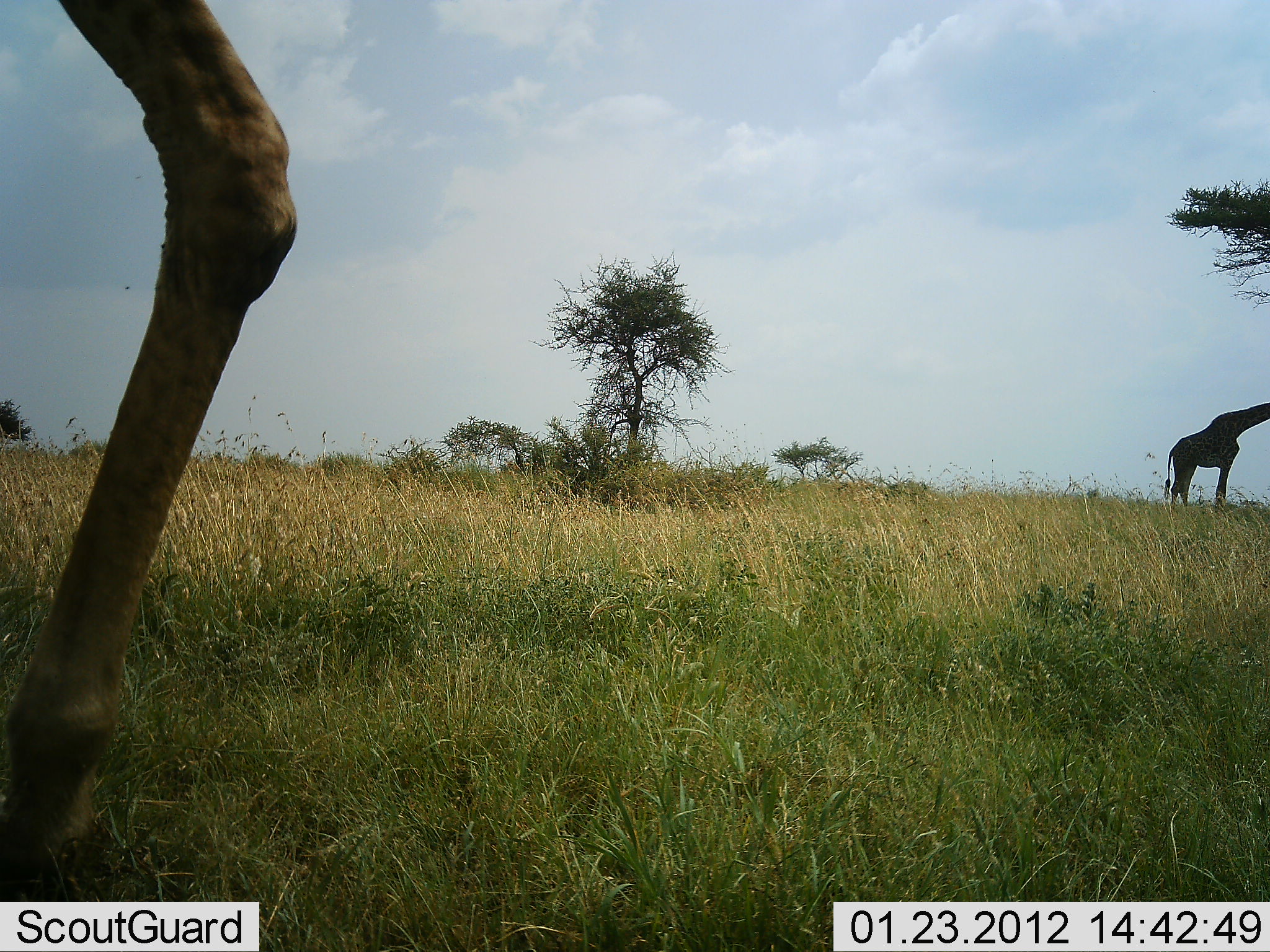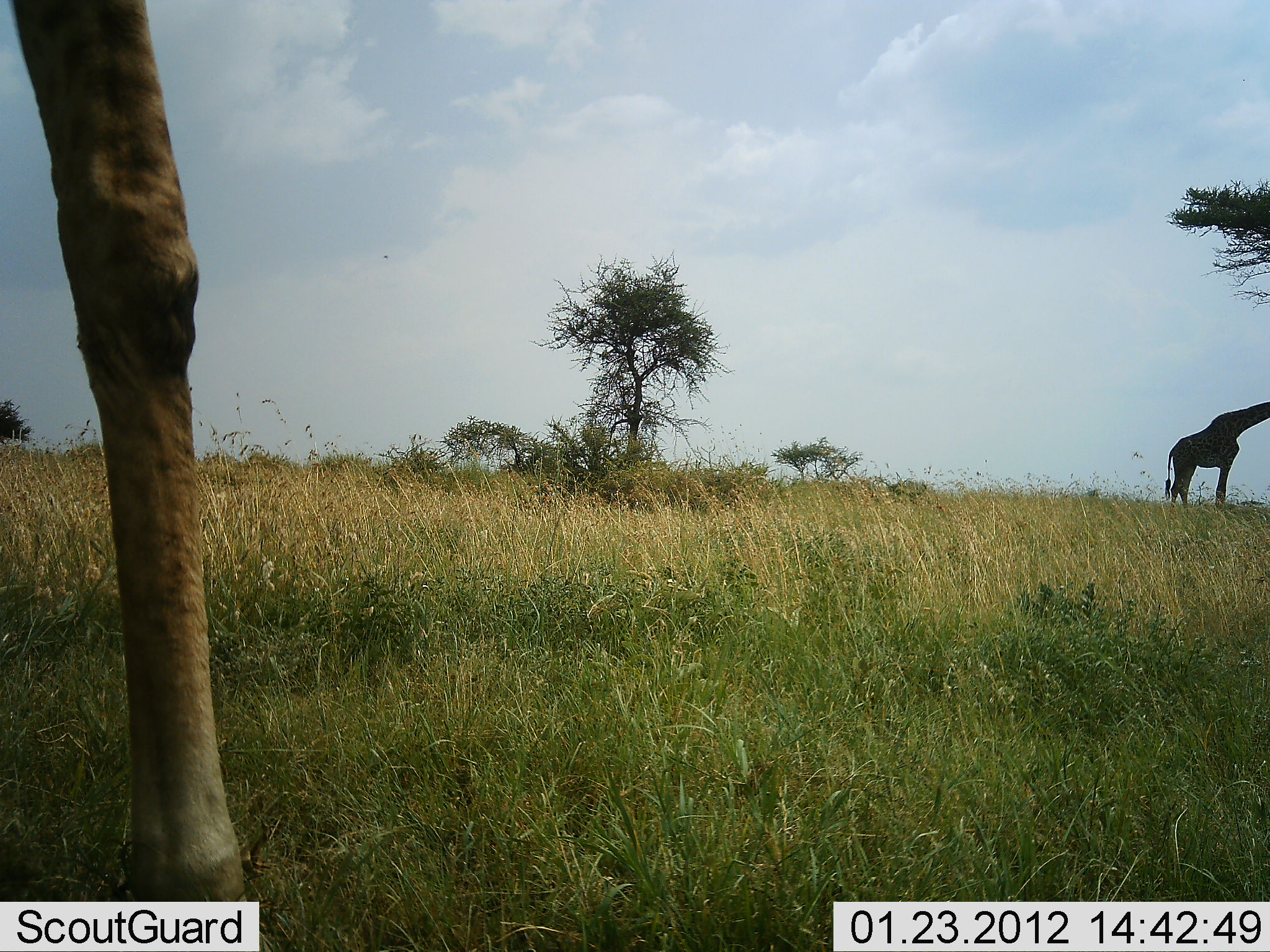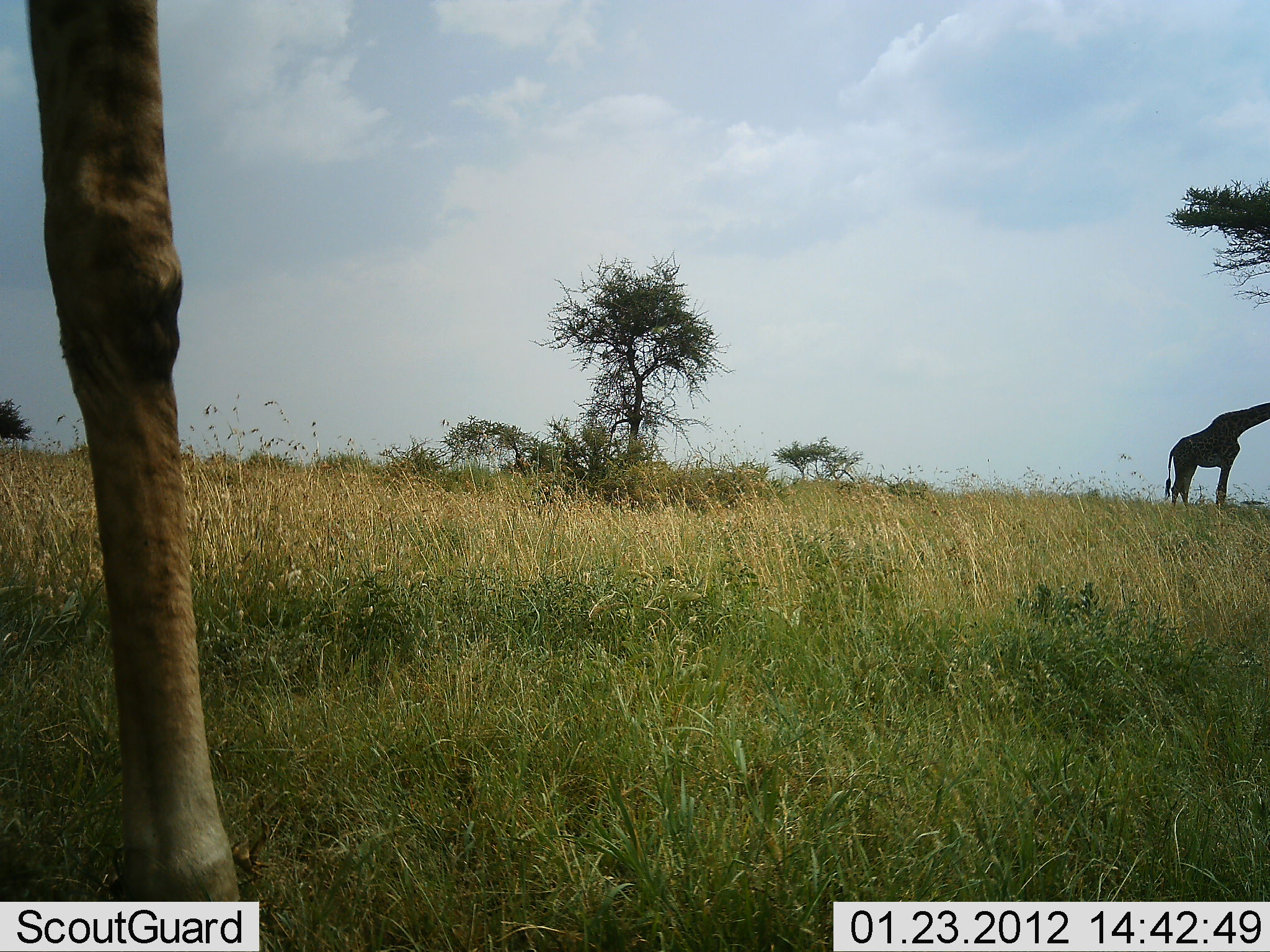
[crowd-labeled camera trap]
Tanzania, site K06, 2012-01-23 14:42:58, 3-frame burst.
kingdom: Animalia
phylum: Chordata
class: Mammalia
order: Artiodactyla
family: Giraffidae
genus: Giraffa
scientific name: Giraffa camelopardalis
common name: giraffe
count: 2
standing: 88%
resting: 0%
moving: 12%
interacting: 0%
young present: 0%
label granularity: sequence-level